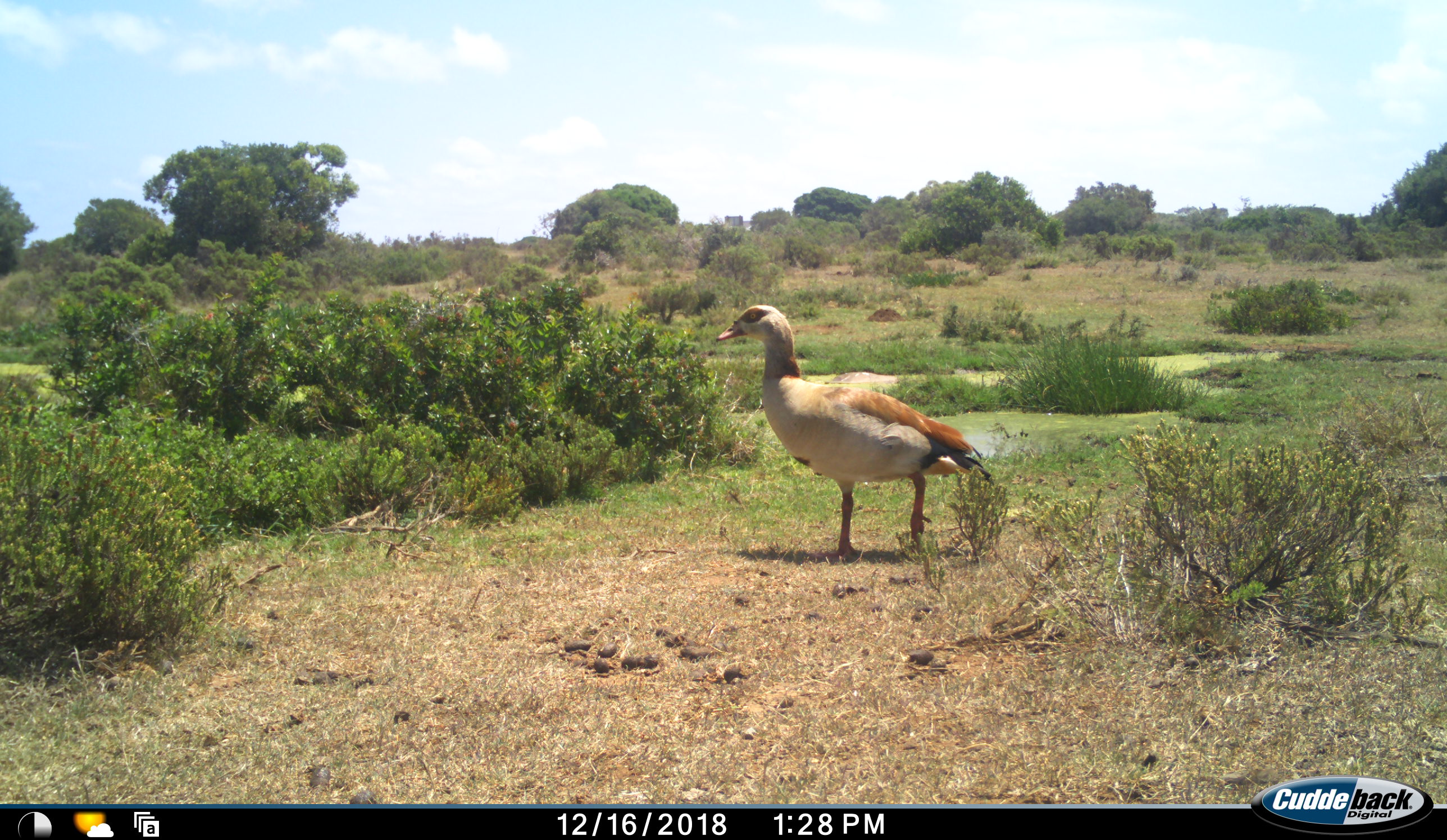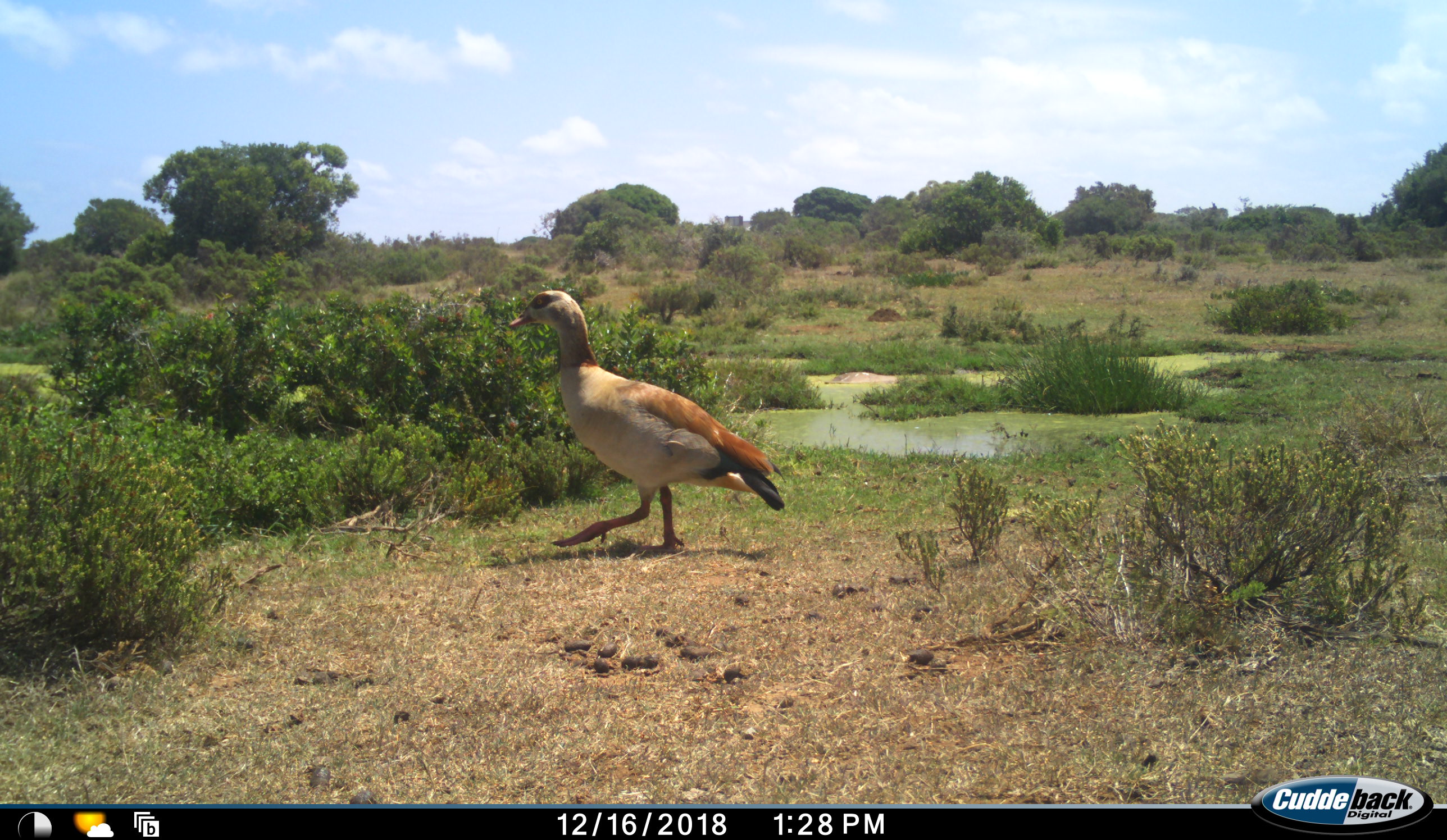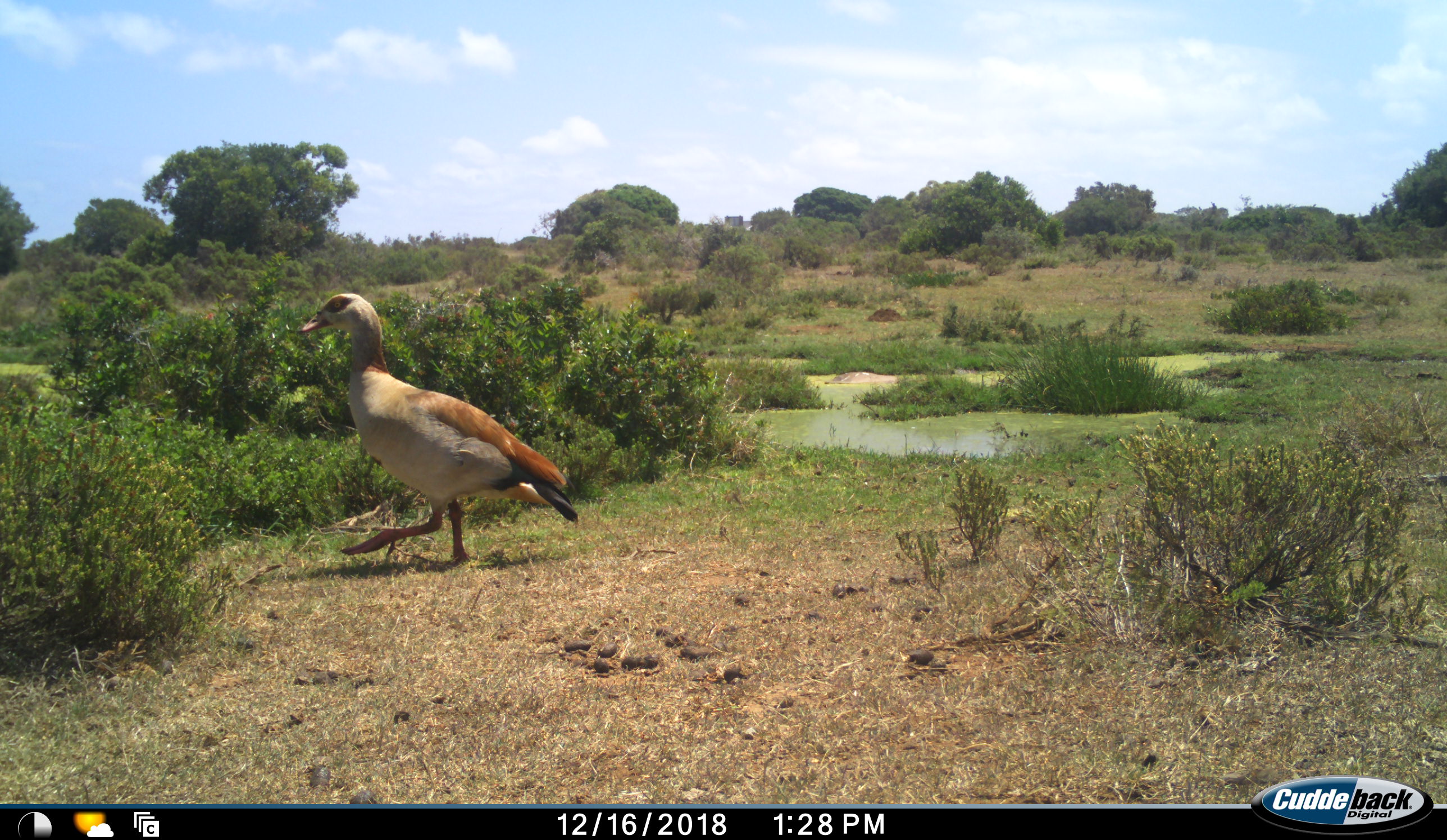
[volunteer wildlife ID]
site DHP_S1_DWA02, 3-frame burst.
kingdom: Animalia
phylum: Chordata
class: Aves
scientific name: Aves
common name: bird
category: birdother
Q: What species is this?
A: Birdother (bird) (Aves).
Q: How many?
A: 1.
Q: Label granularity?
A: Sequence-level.